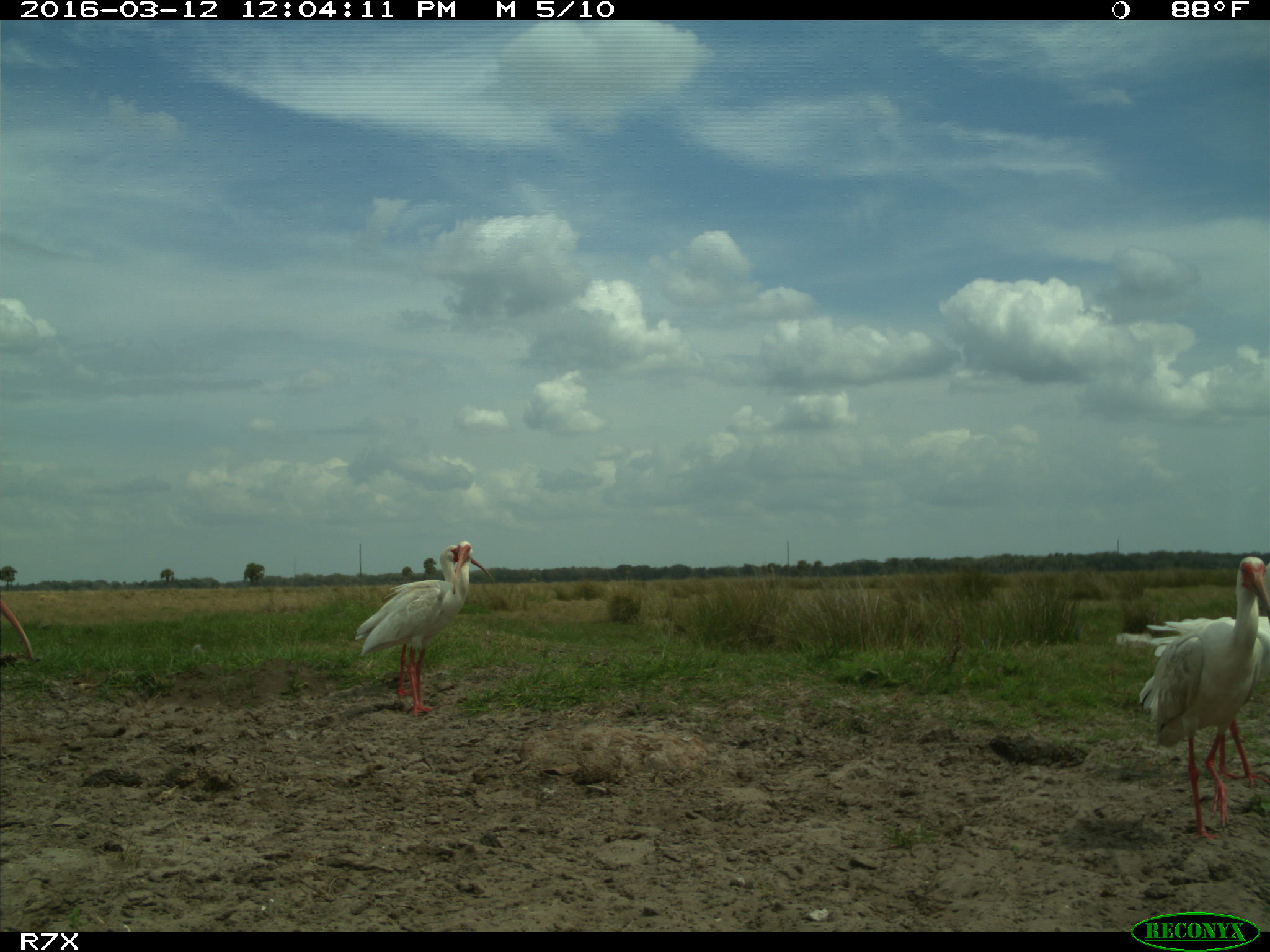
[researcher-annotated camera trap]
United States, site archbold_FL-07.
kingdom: Animalia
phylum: Chordata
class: Aves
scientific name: Aves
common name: birds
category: unidentified bird